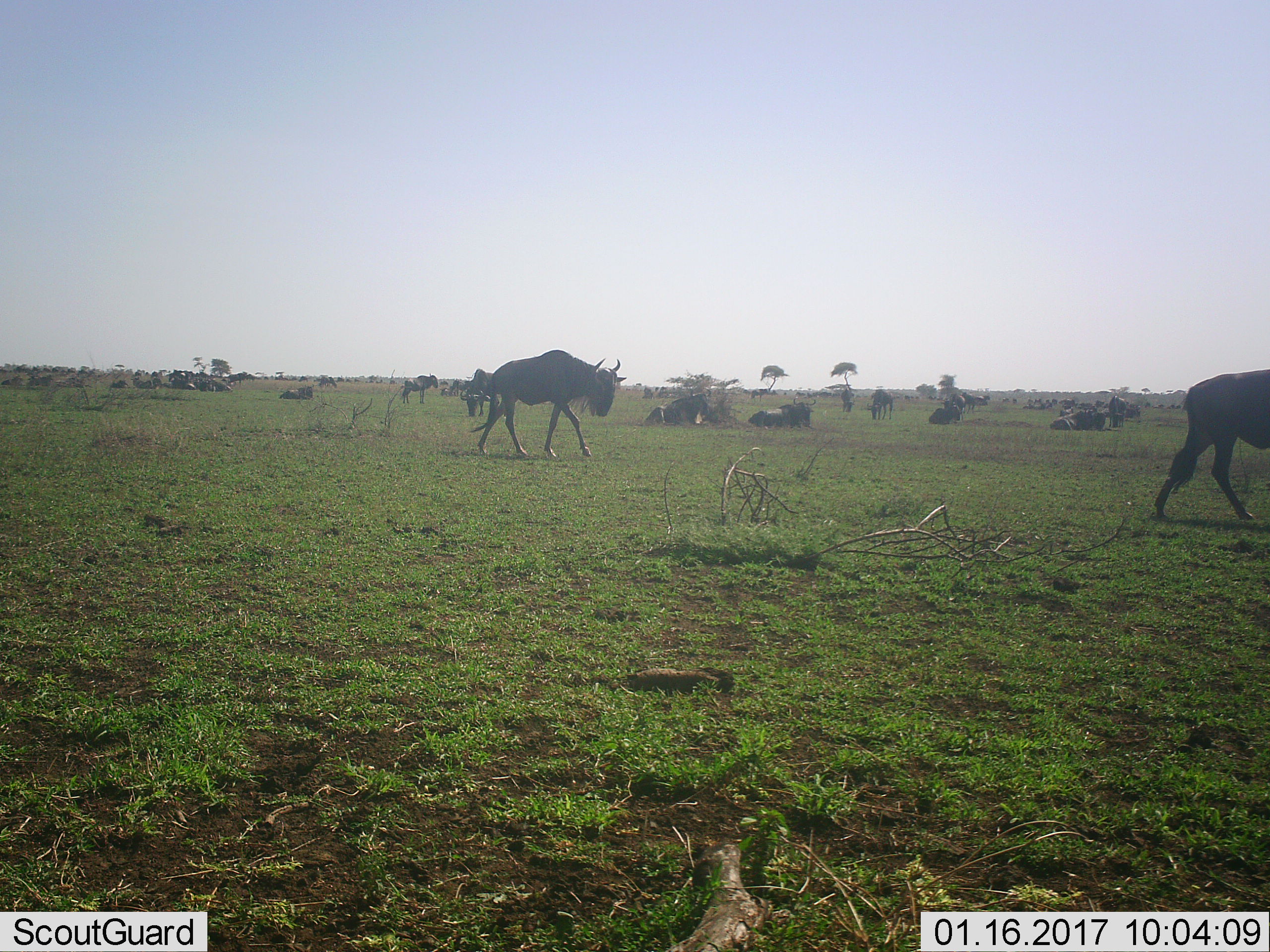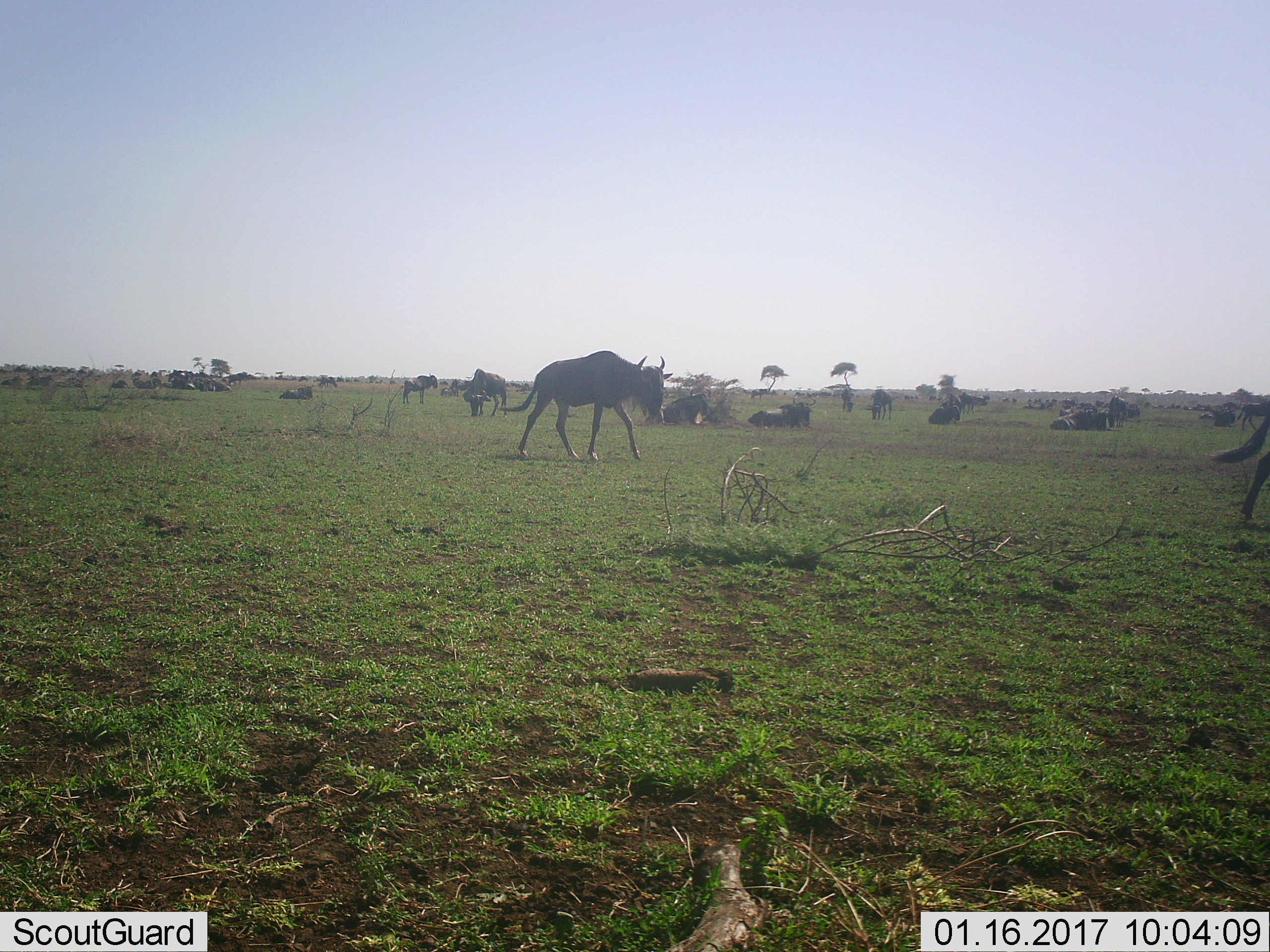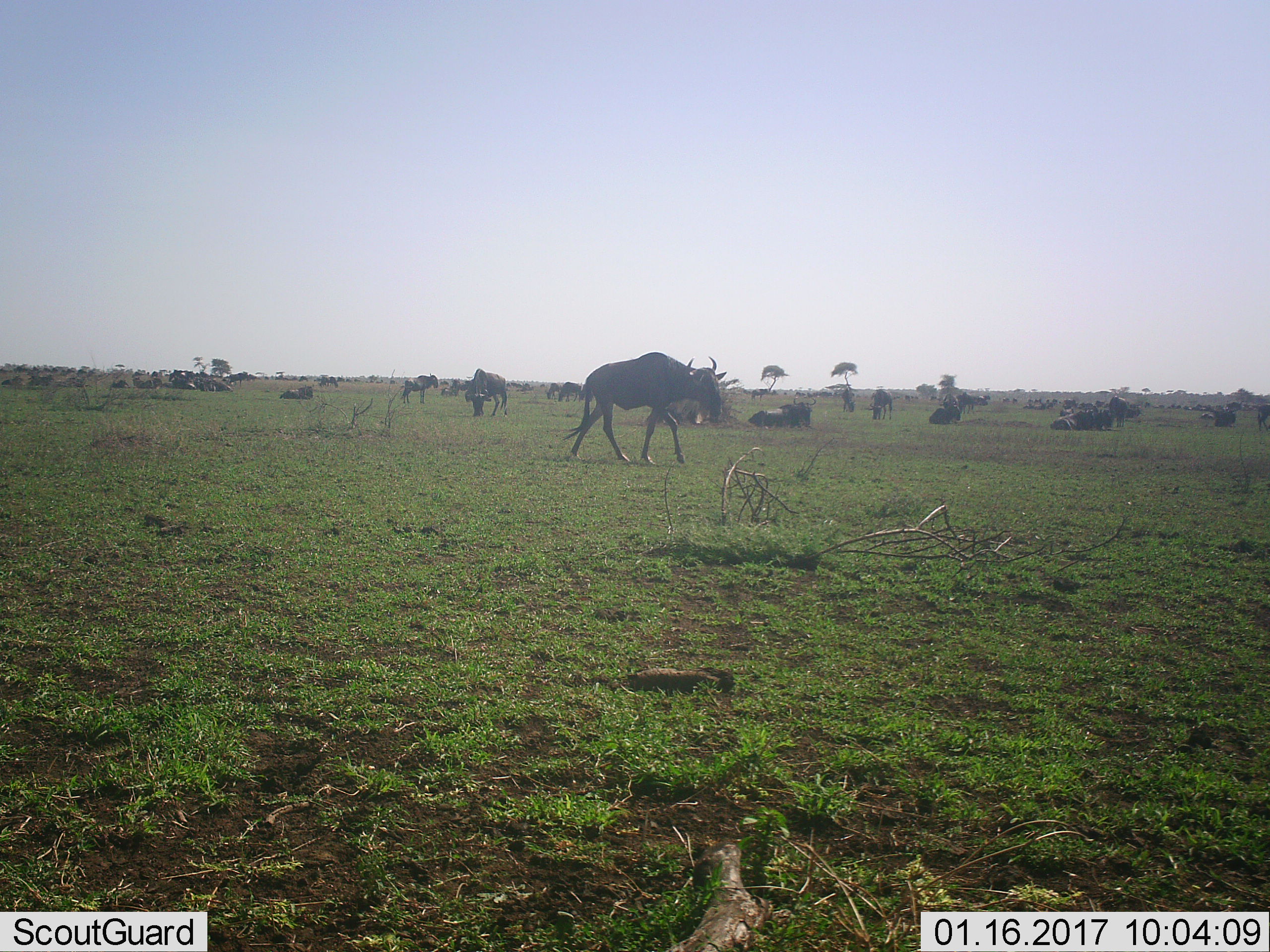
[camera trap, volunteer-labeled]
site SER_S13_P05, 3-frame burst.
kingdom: Animalia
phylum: Chordata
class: Mammalia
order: Artiodactyla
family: Bovidae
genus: Connochaetes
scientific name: Connochaetes taurinus taurinus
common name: blue wildebeest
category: wildebeestblue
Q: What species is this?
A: Wildebeestblue (blue wildebeest) (Connochaetes taurinus taurinus).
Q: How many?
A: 11-50.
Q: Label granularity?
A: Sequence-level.